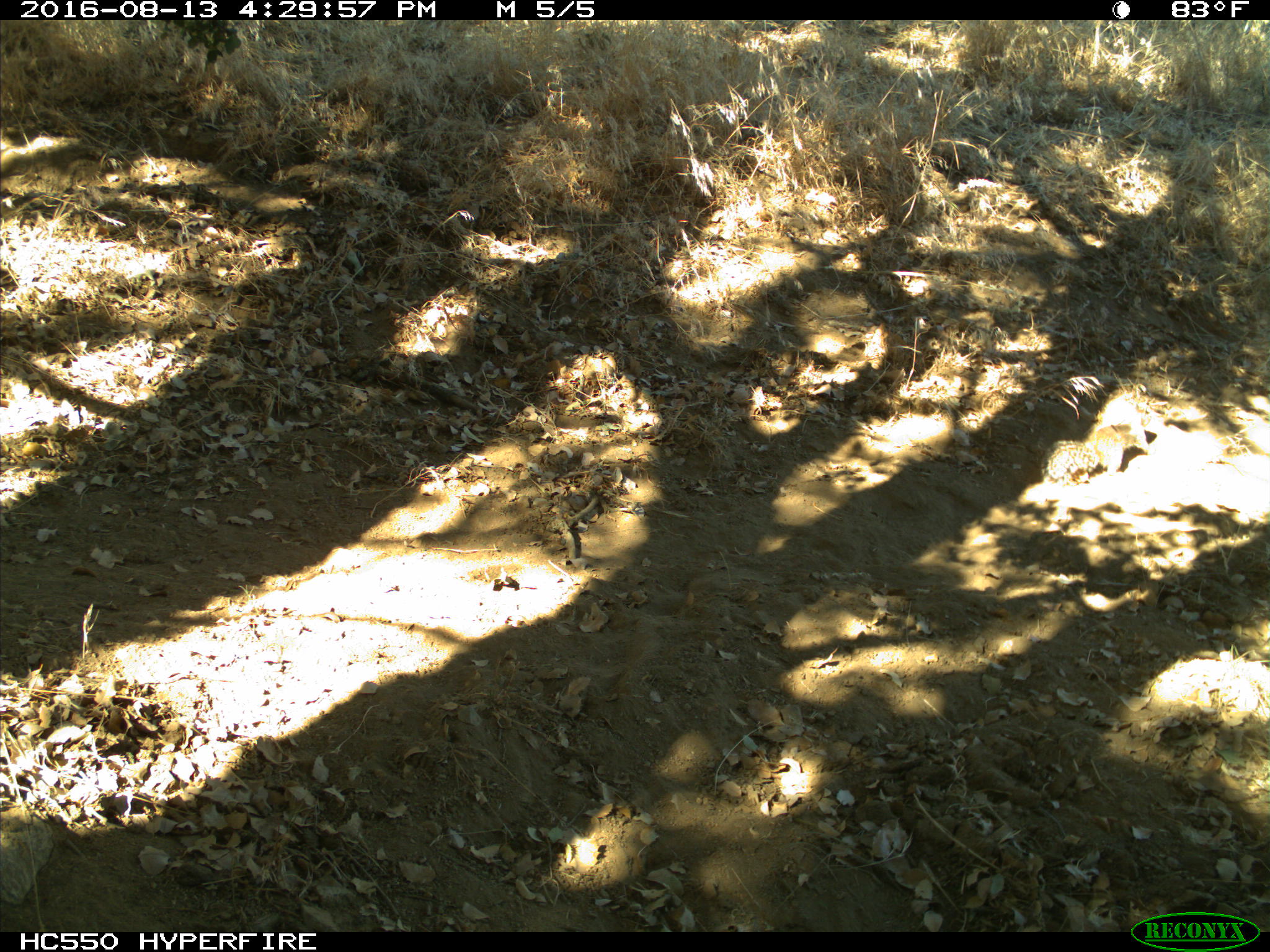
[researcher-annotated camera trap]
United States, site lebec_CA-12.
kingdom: Animalia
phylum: Chordata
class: Mammalia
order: Rodentia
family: Sciuridae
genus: Otospermophilus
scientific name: Otospermophilus beecheyi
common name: california ground squirrel